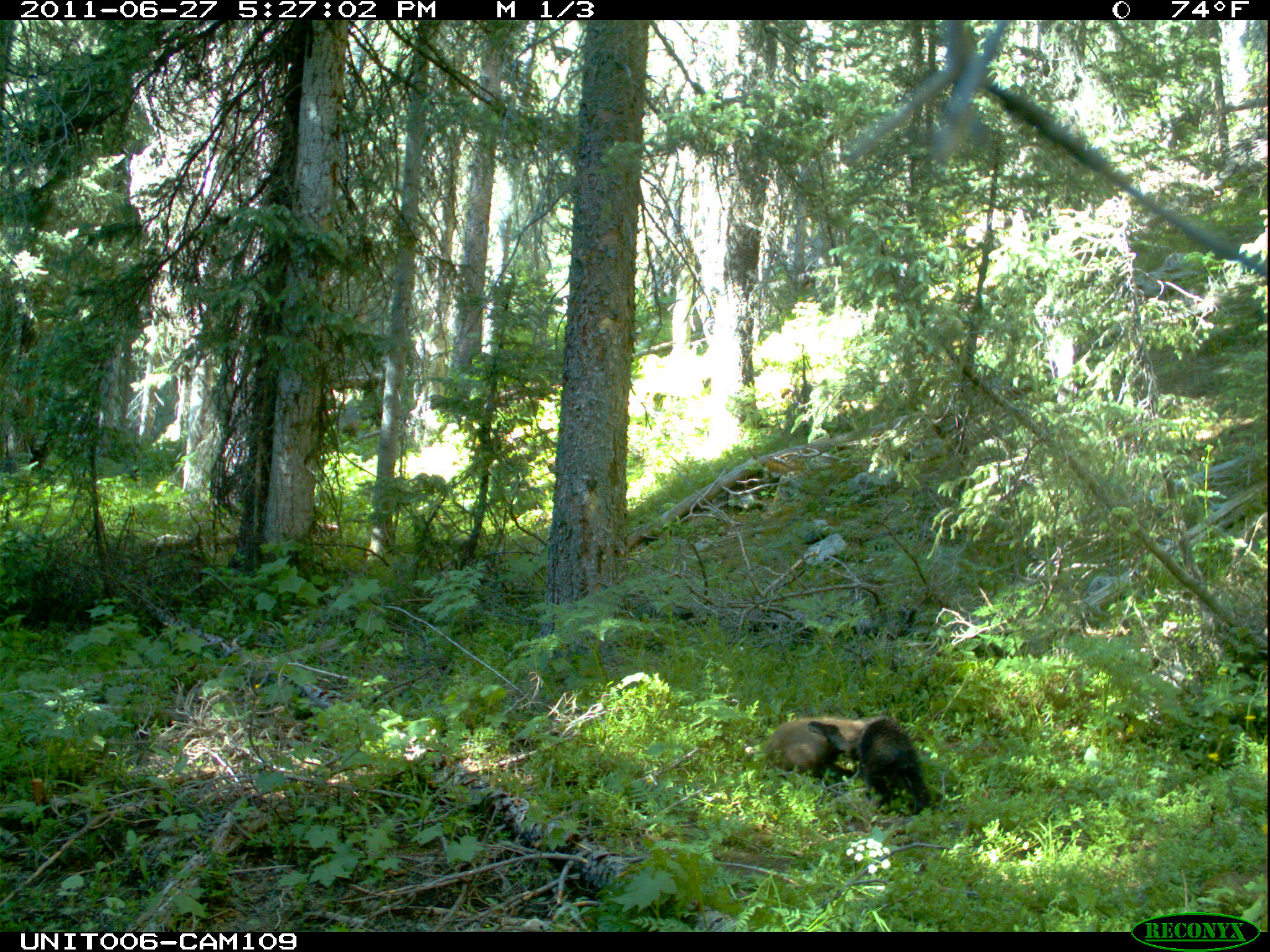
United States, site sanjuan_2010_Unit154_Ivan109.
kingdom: Animalia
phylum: Chordata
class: Mammalia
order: Carnivora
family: Ursidae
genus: Ursus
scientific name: Ursus americanus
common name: american black bear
Ursus americanus (american black bear).